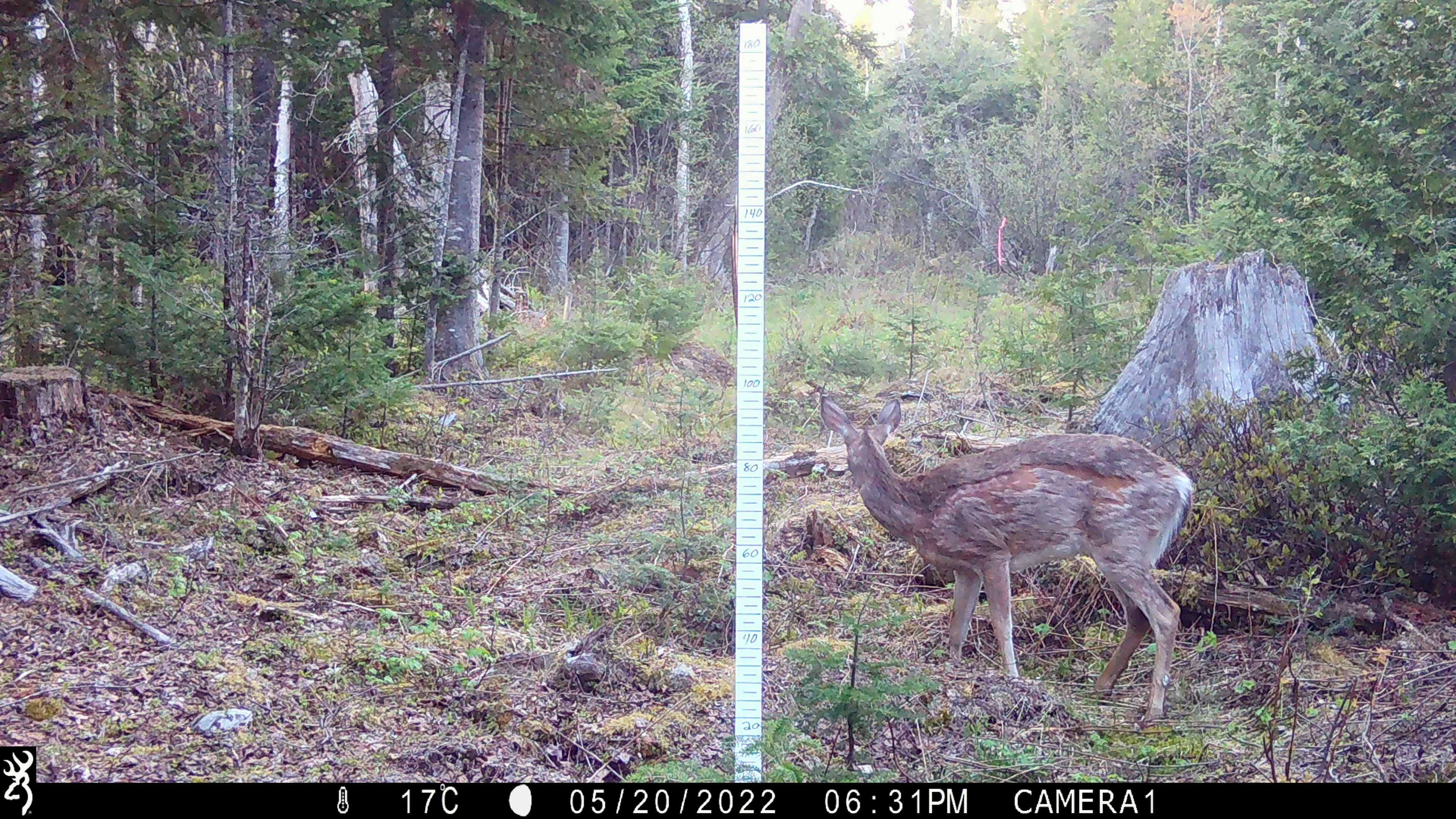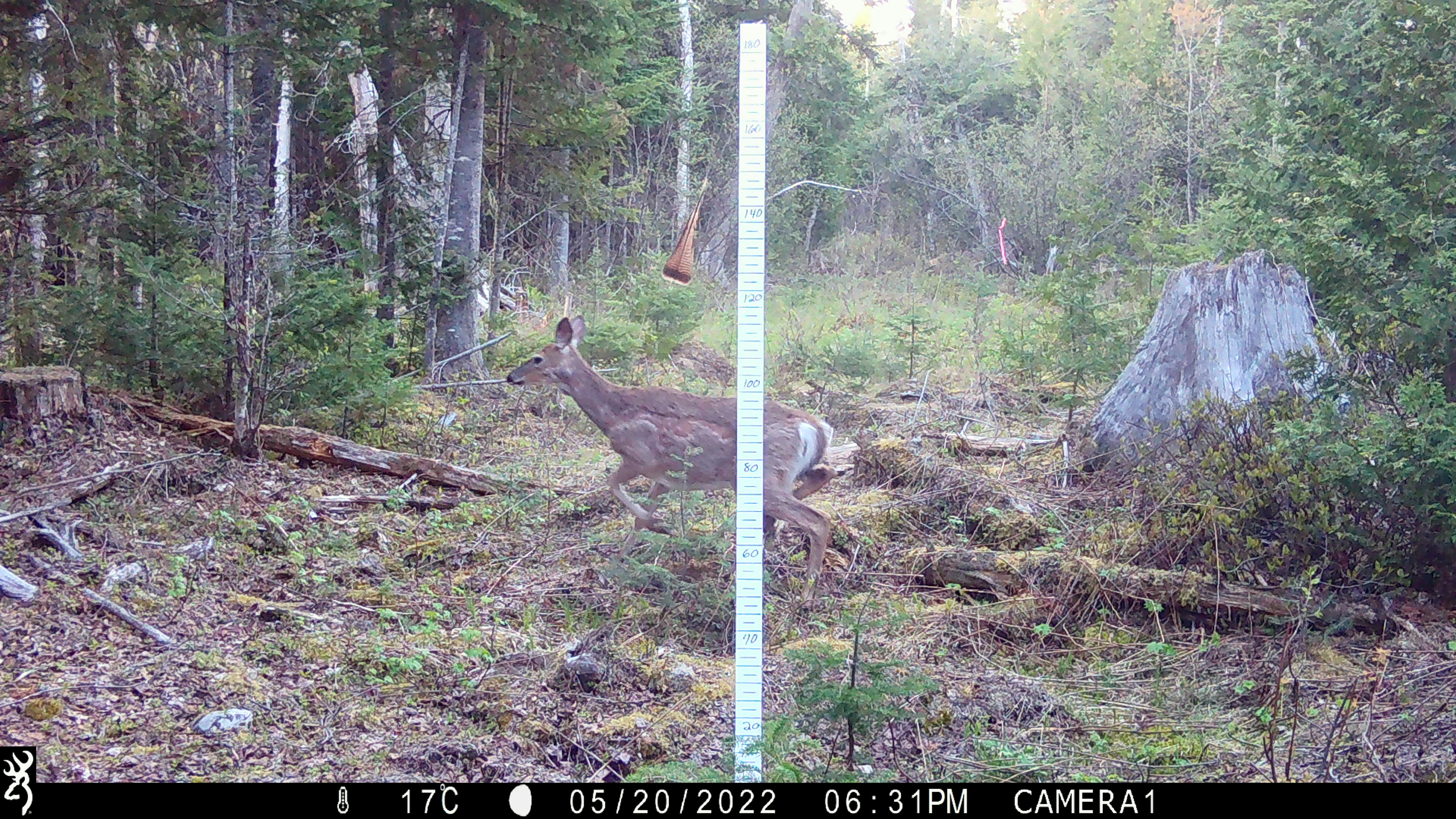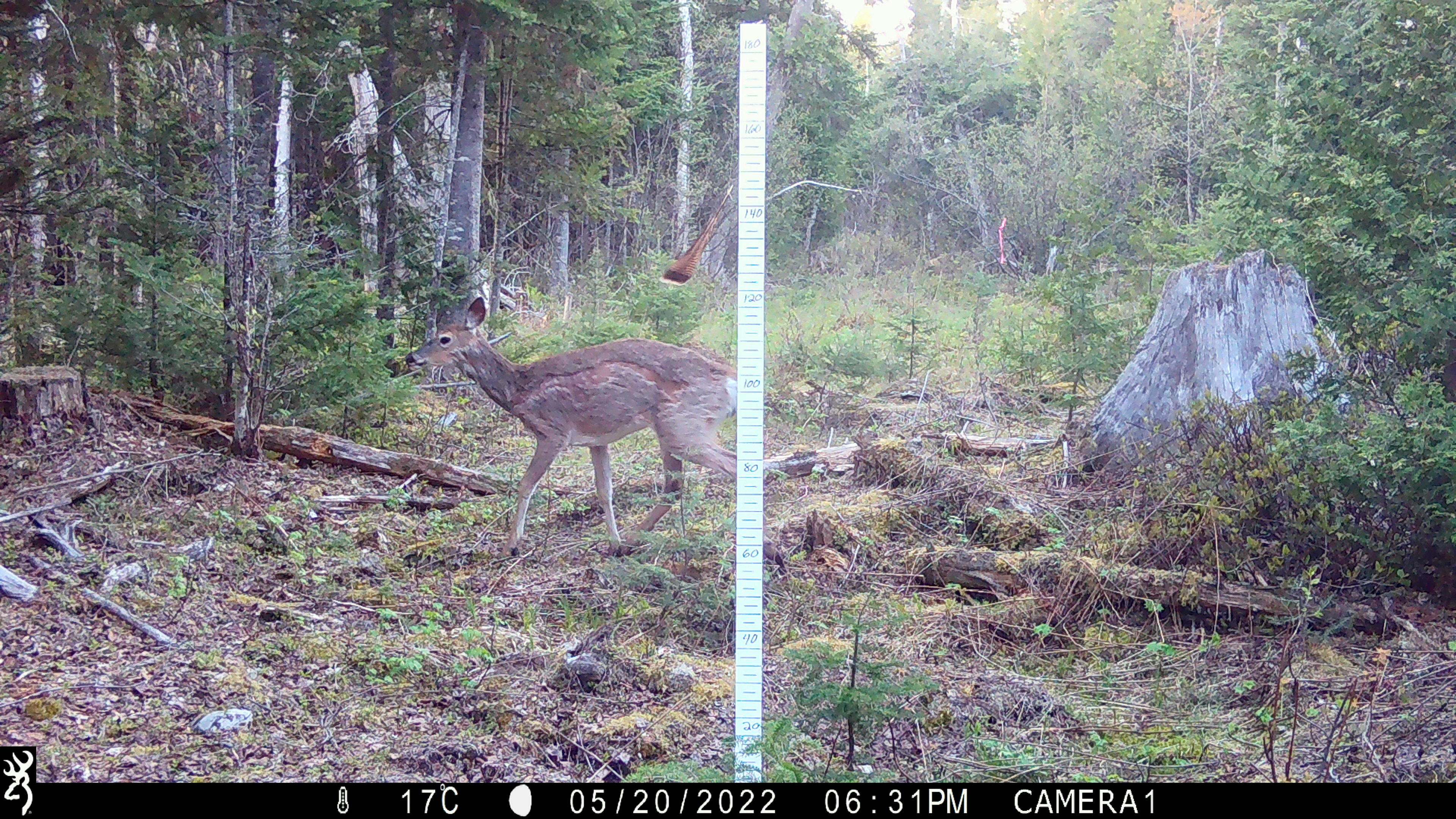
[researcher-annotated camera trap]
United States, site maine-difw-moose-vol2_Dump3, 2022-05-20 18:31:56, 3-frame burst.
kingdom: Animalia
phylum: Chordata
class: Mammalia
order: Artiodactyla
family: Cervidae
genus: Odocoileus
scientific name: Odocoileus virginianus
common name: white-tailed deer